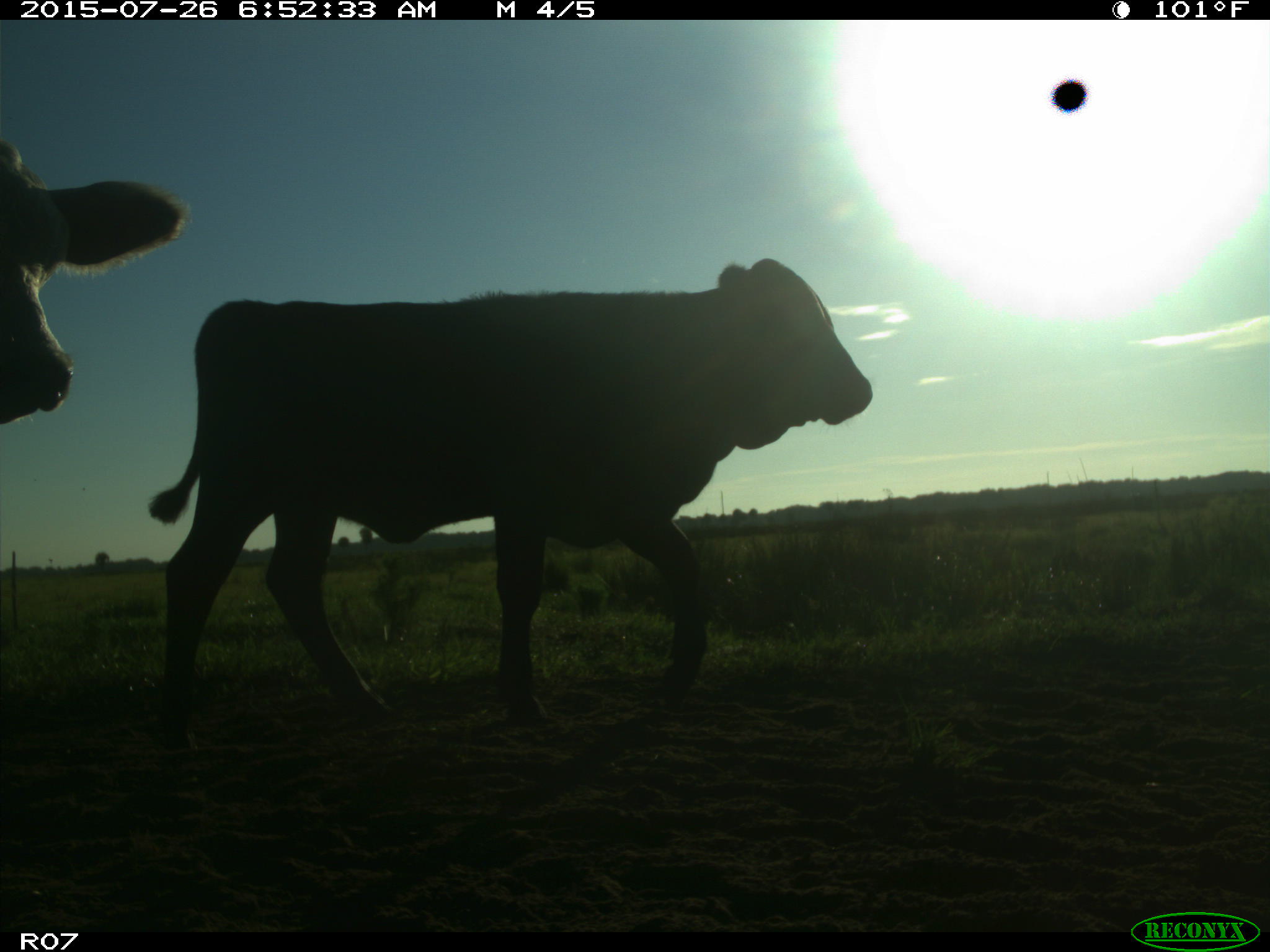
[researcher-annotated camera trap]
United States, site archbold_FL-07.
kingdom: Animalia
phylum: Chordata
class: Mammalia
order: Artiodactyla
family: Bovidae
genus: Bos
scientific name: Bos taurus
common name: domestic cow